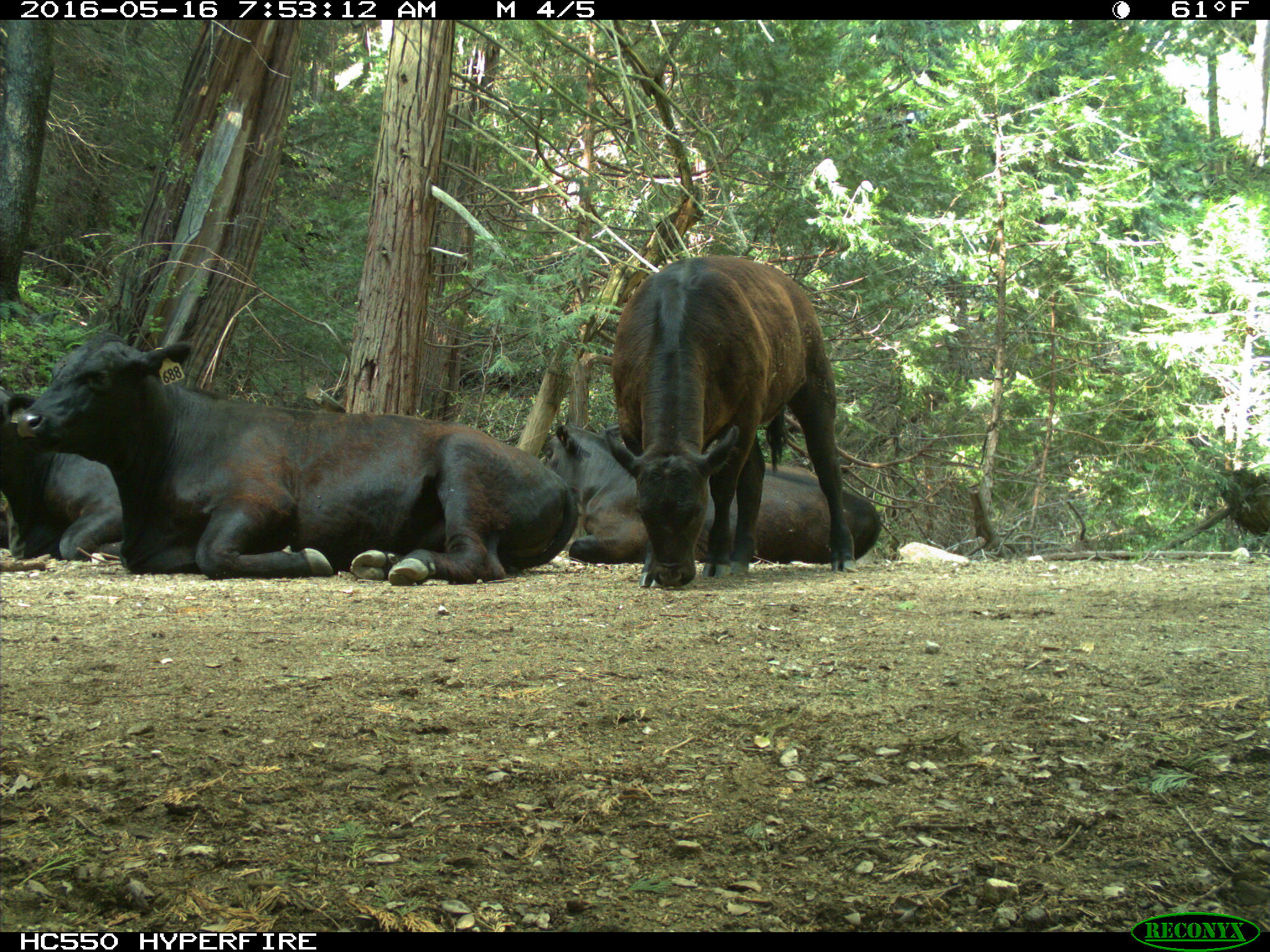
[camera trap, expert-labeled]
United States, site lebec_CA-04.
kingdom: Animalia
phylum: Chordata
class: Mammalia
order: Artiodactyla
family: Bovidae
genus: Bos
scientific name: Bos taurus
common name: domestic cow